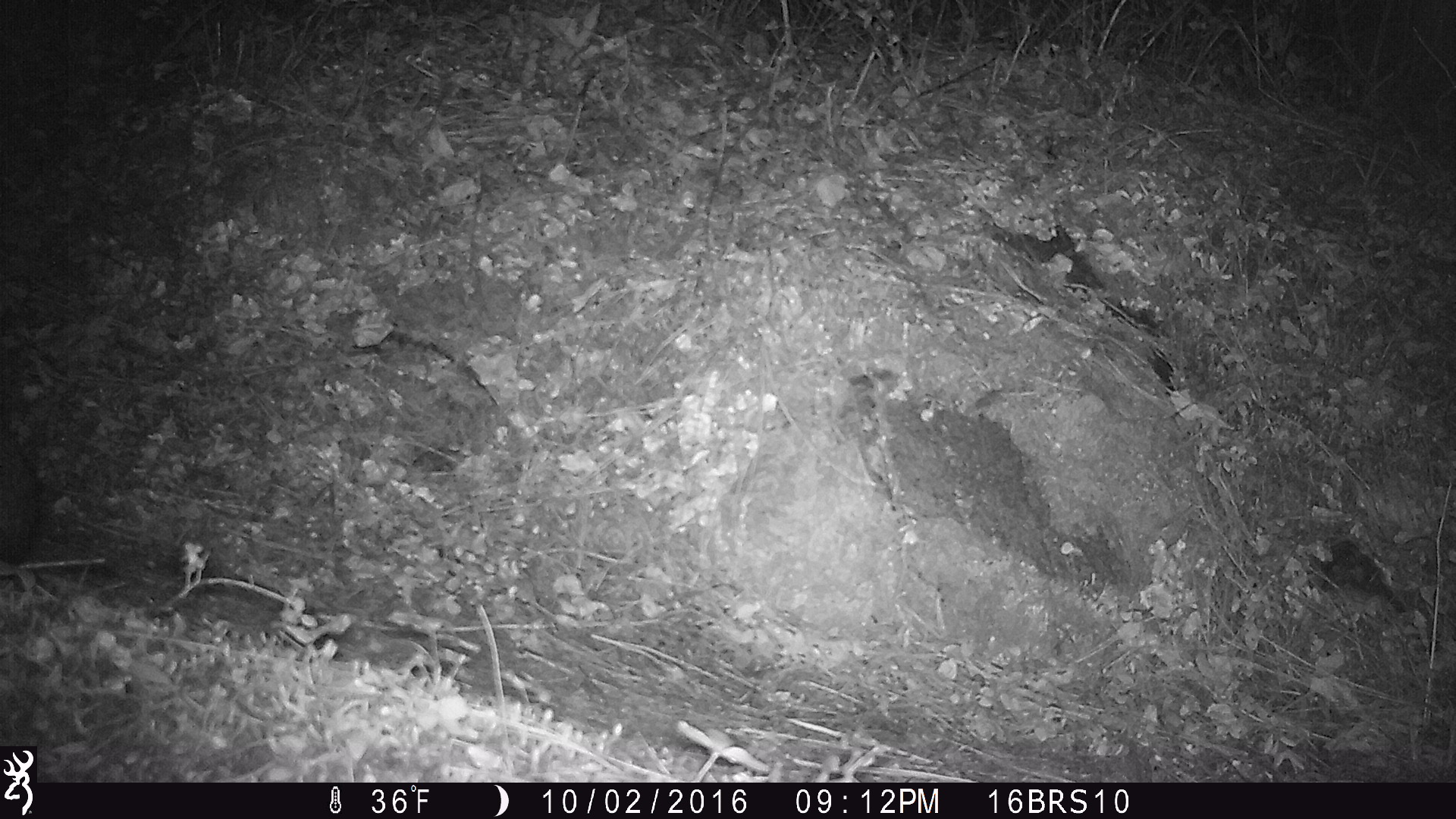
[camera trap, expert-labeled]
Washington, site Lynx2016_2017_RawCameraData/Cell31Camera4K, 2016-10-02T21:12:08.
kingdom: Animalia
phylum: Chordata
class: Mammalia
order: Lagomorpha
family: Leporidae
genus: Lepus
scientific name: Lepus americanus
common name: snowshoe hare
Lepus americanus (snowshoe hare). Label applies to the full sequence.